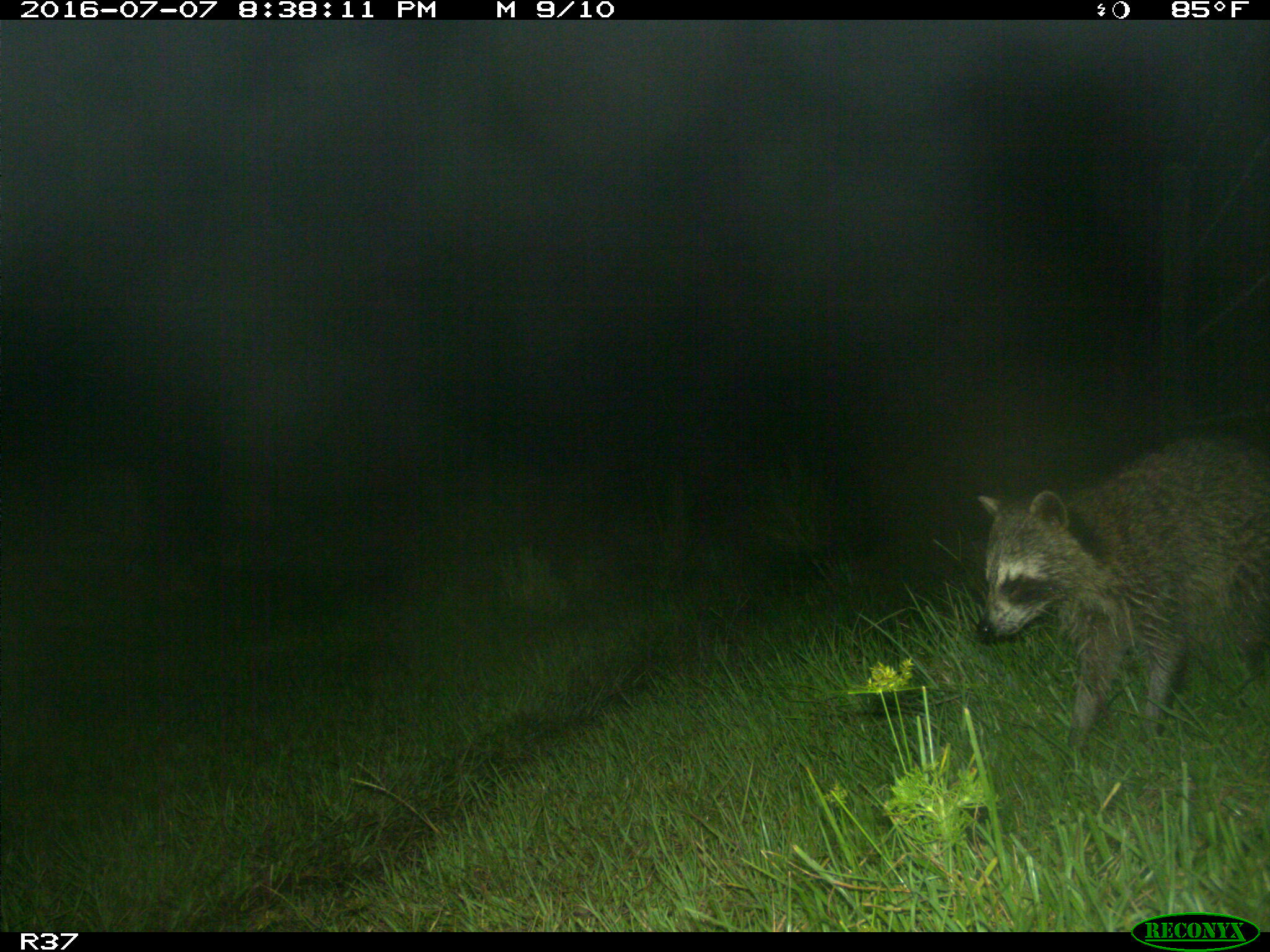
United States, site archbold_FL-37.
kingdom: Animalia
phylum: Chordata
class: Mammalia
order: Carnivora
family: Procyonidae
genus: Procyon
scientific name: Procyon lotor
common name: common raccoon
Procyon lotor (common raccoon).